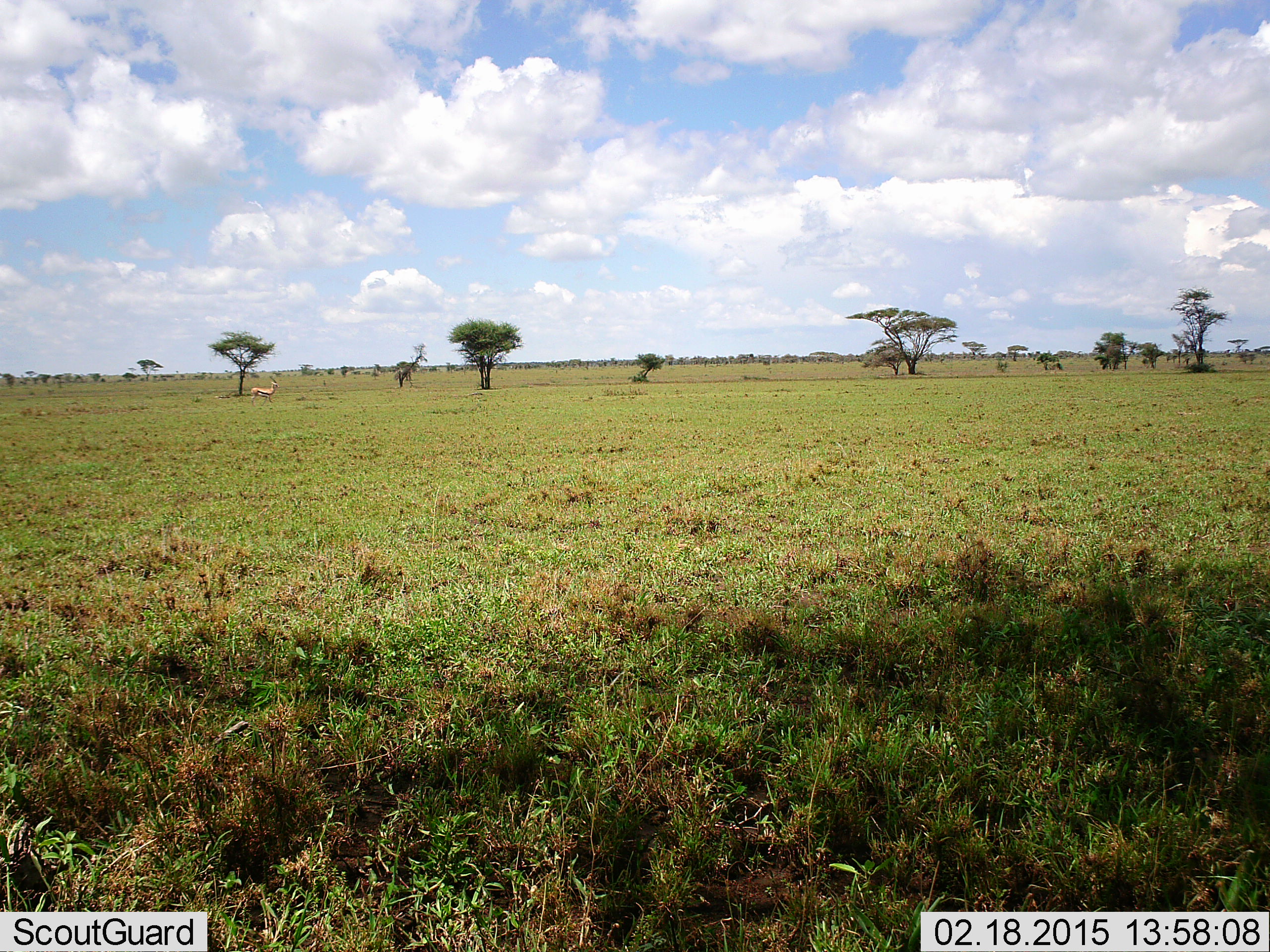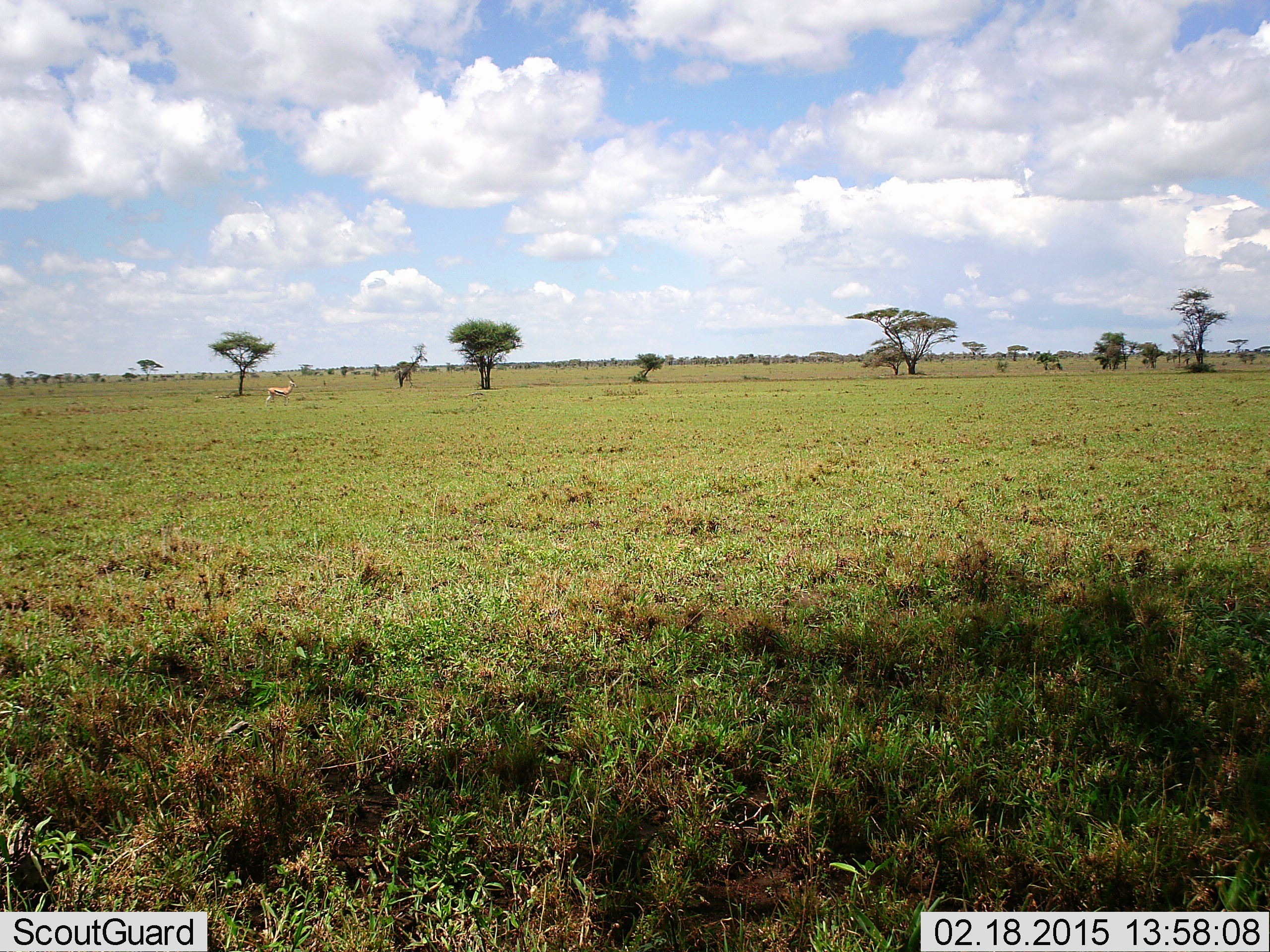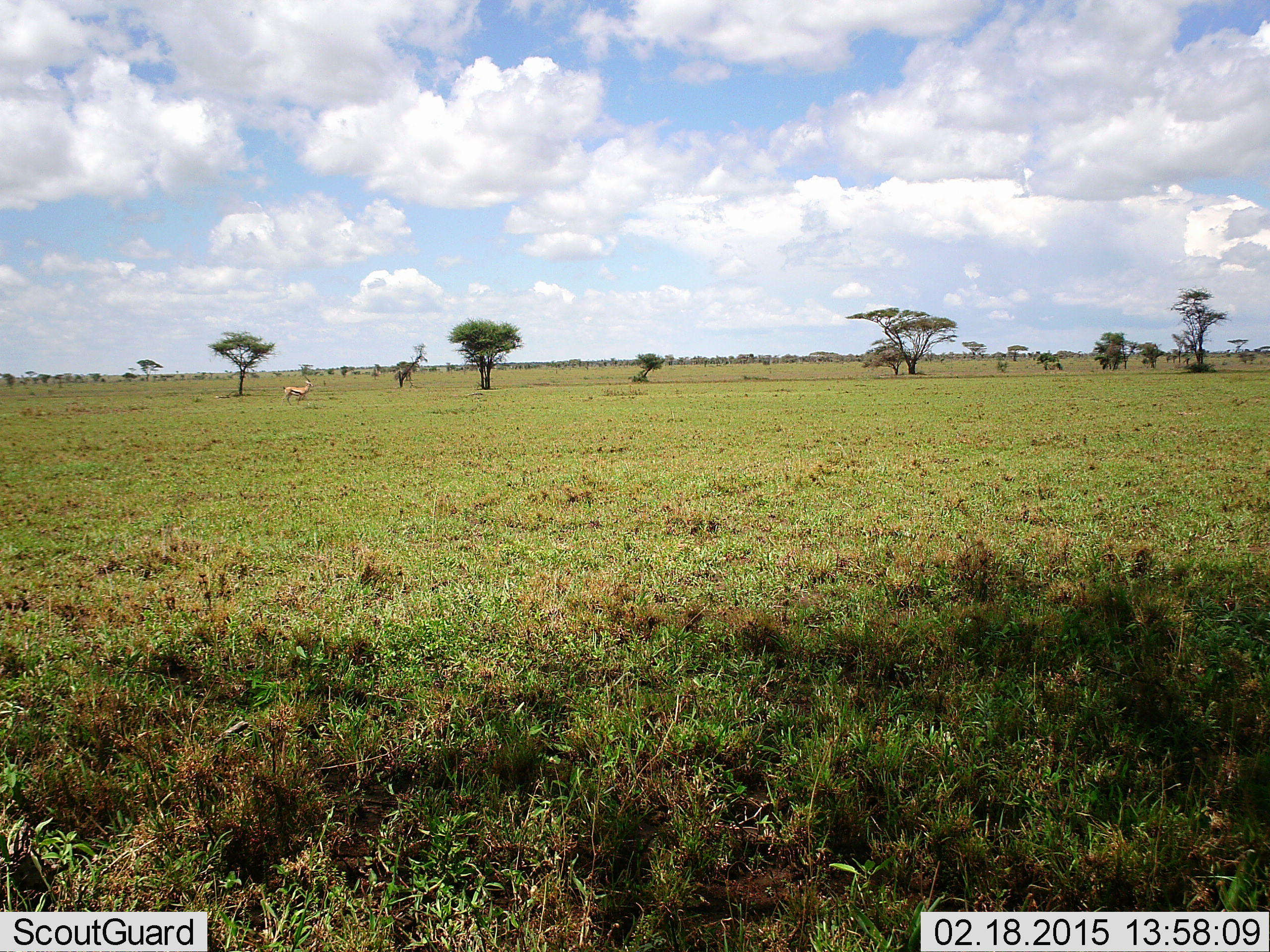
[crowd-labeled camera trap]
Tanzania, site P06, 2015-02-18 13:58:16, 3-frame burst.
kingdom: Animalia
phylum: Chordata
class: Mammalia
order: Artiodactyla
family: Bovidae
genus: Nanger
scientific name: Nanger granti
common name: grant's gazelle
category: gazellegrants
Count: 1.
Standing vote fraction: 22%.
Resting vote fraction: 0%.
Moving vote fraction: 78%.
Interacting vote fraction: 0%.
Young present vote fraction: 0%.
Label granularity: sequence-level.